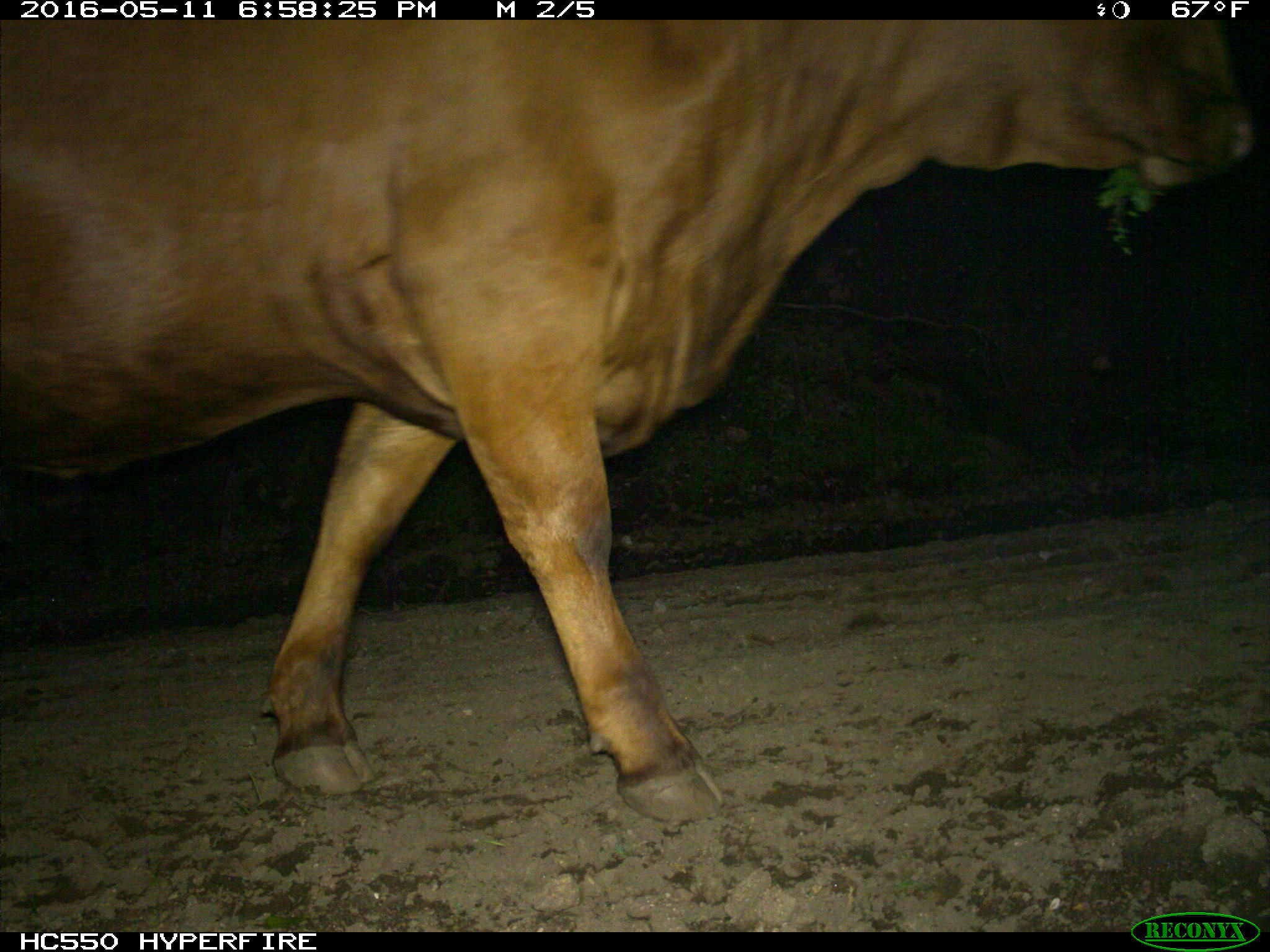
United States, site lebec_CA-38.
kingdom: Animalia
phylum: Chordata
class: Mammalia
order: Artiodactyla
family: Bovidae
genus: Bos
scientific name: Bos taurus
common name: domestic cow